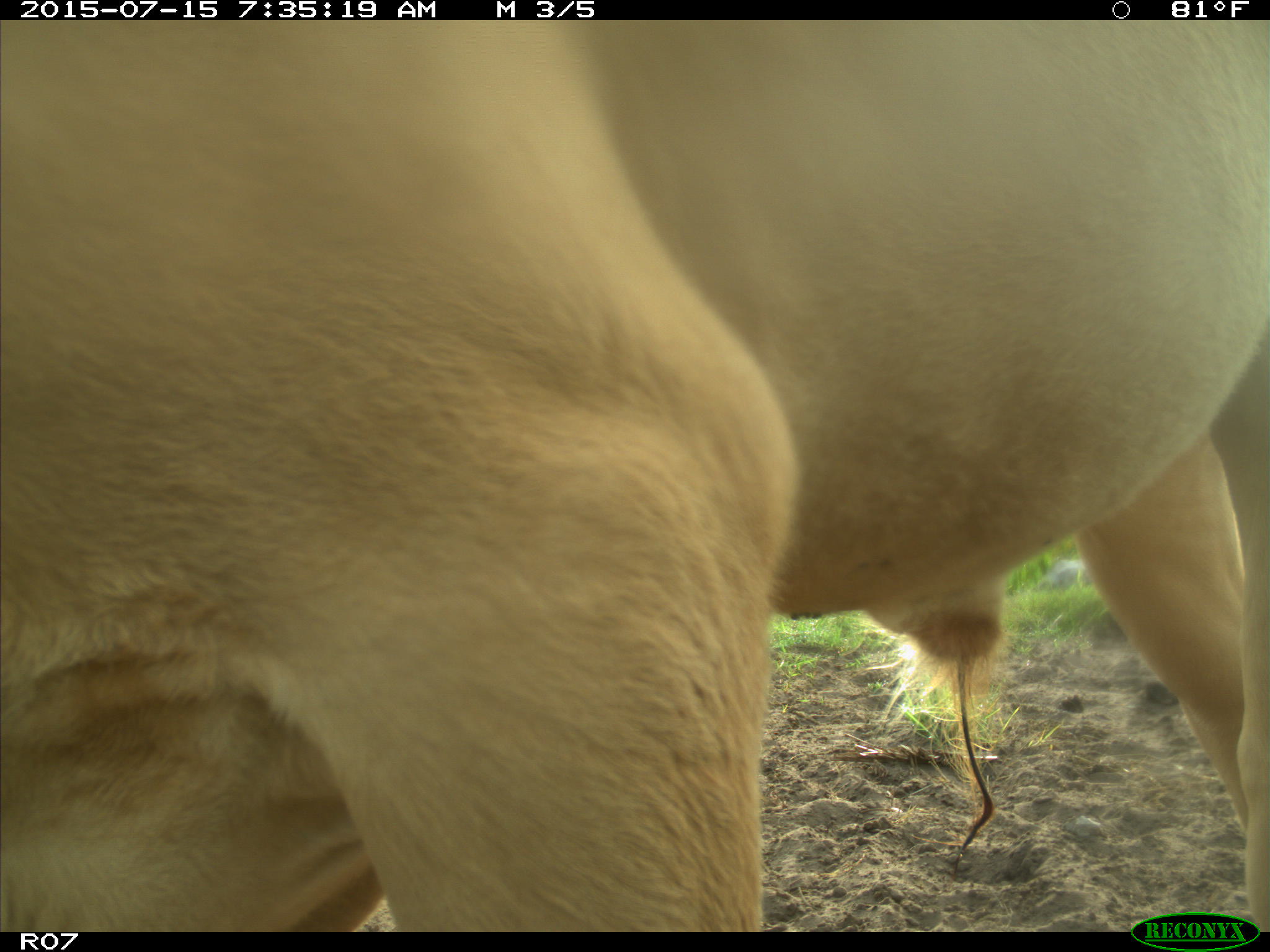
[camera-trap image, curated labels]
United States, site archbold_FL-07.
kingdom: Animalia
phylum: Chordata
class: Mammalia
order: Artiodactyla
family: Bovidae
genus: Bos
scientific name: Bos taurus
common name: domestic cow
Bos taurus (domestic cow).